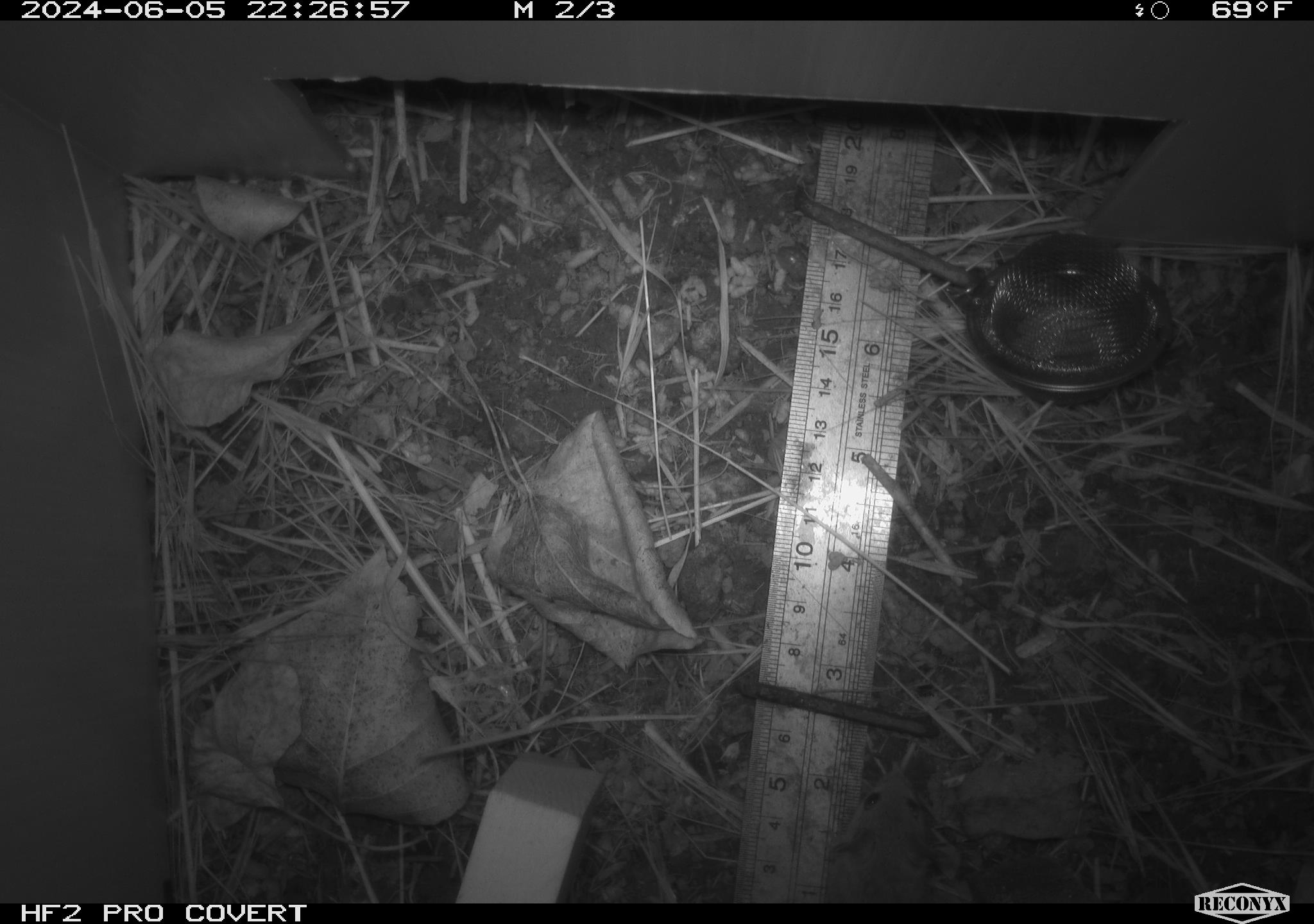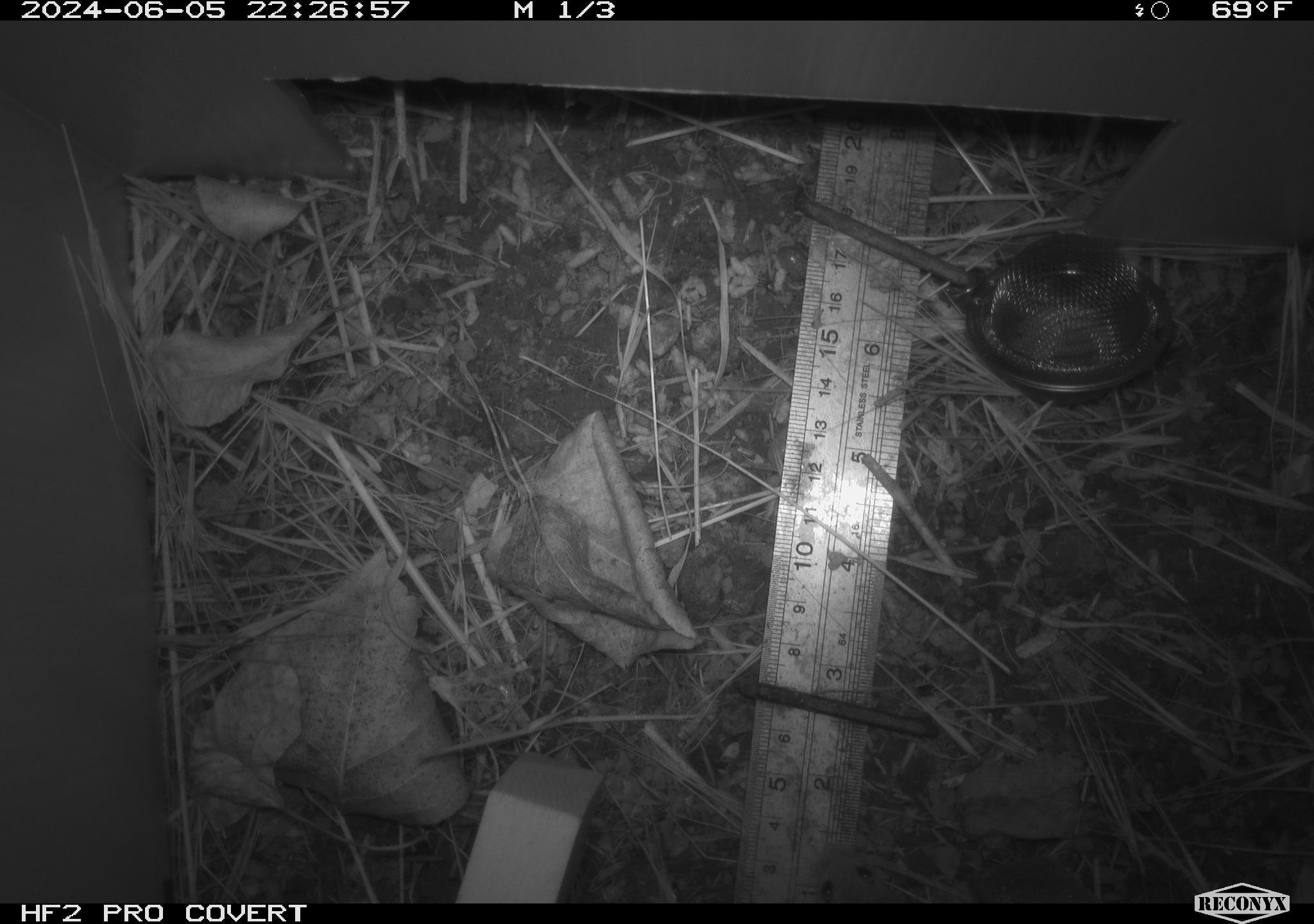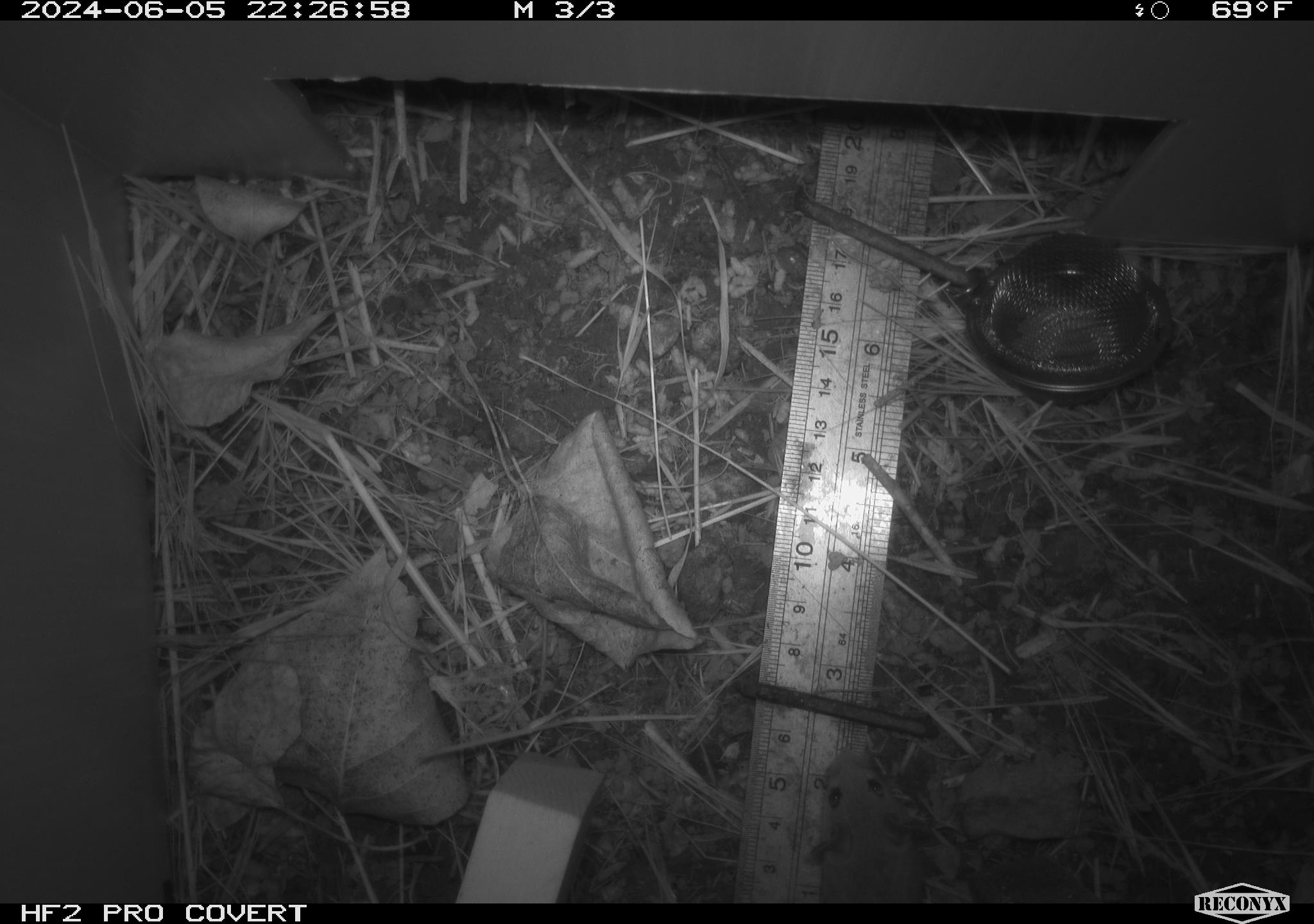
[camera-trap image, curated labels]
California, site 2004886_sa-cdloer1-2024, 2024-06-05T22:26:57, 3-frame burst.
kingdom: Animalia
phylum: Chordata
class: Mammalia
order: Rodentia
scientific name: Rodentia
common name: mouse species